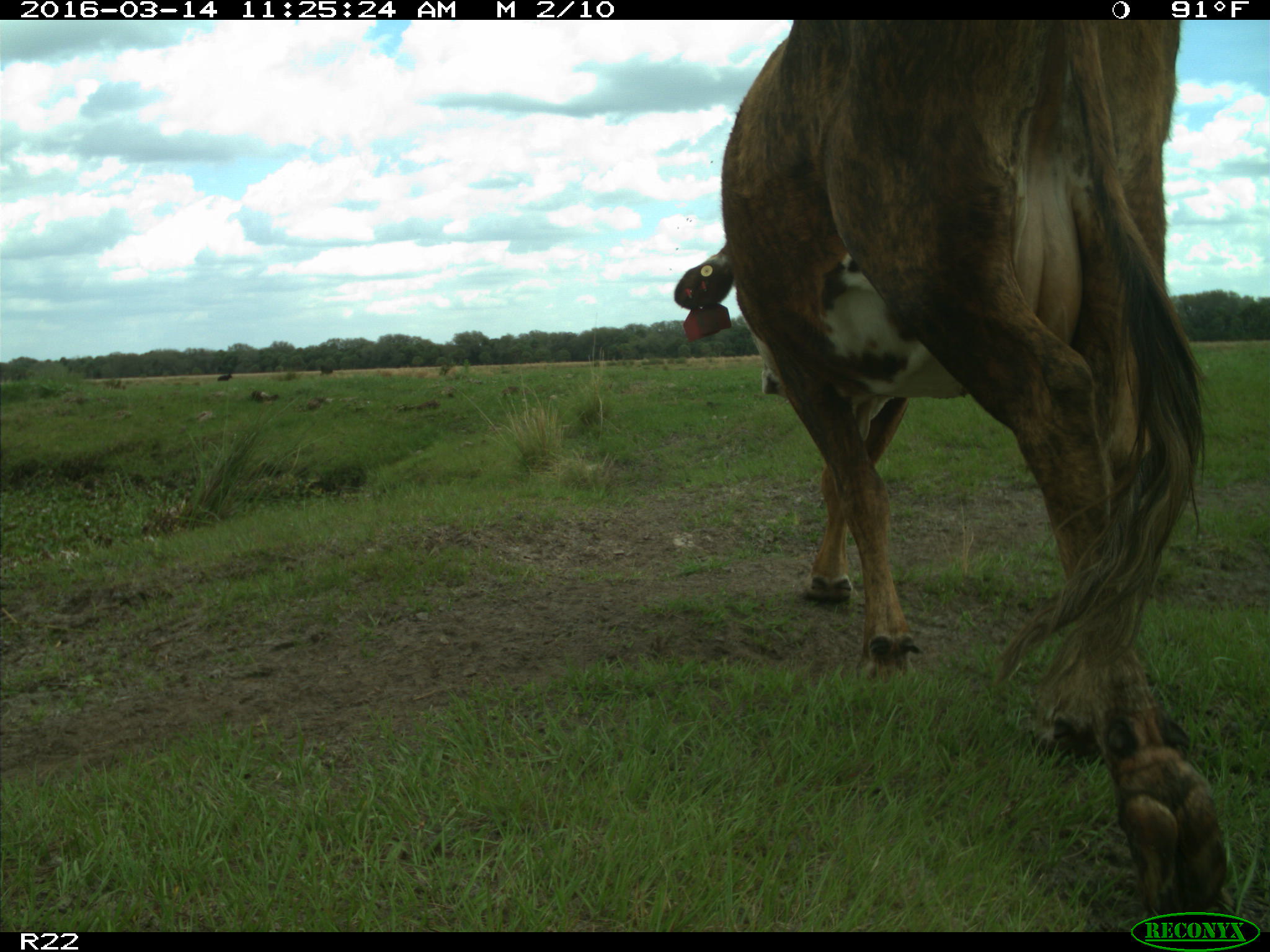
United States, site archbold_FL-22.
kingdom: Animalia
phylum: Chordata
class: Mammalia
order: Artiodactyla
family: Bovidae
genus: Bos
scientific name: Bos taurus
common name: domestic cow